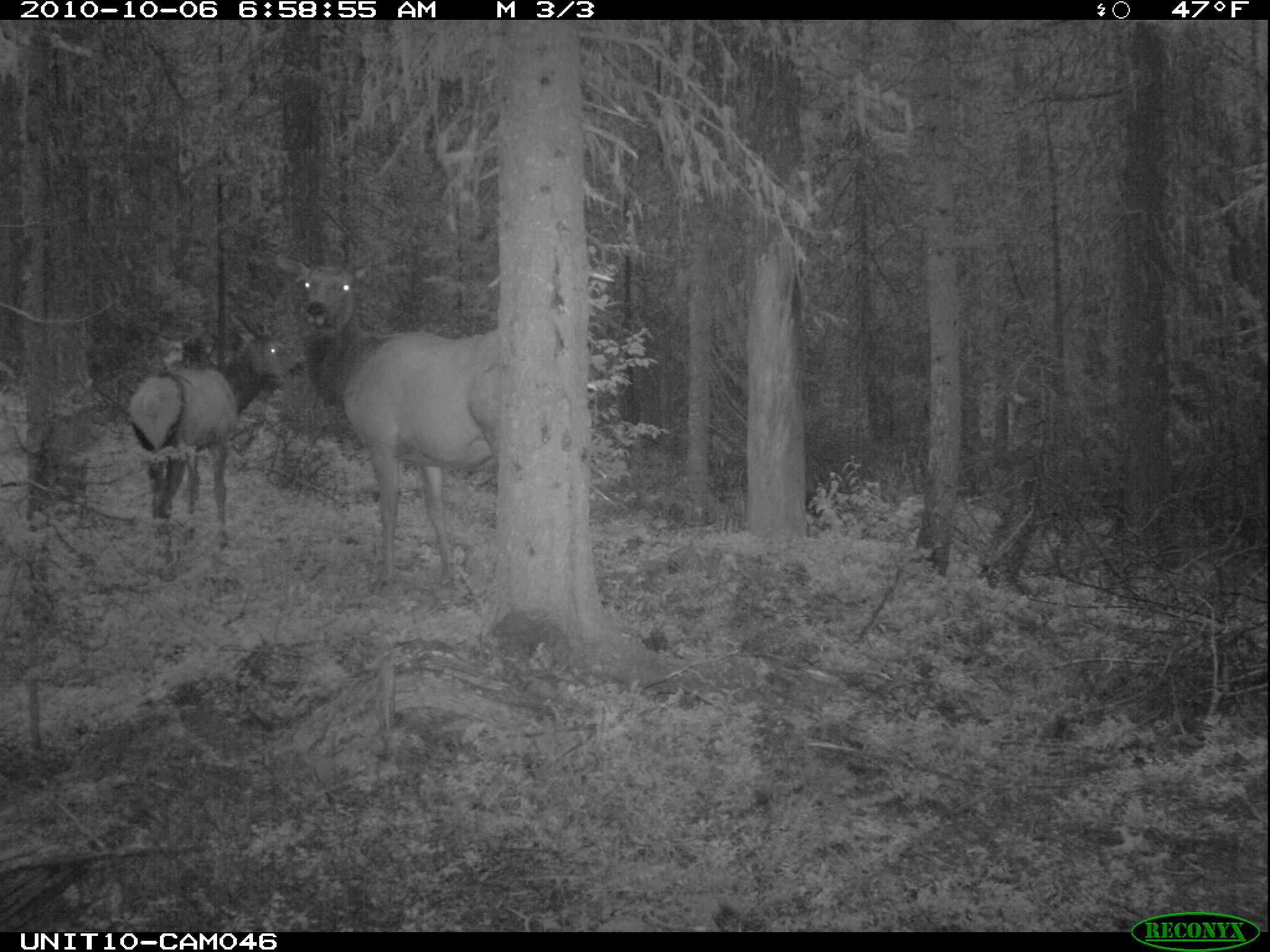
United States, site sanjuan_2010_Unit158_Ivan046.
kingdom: Animalia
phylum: Chordata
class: Mammalia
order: Artiodactyla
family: Cervidae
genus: Cervus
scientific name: Cervus elaphus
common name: red deer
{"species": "Cervus elaphus (red deer)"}